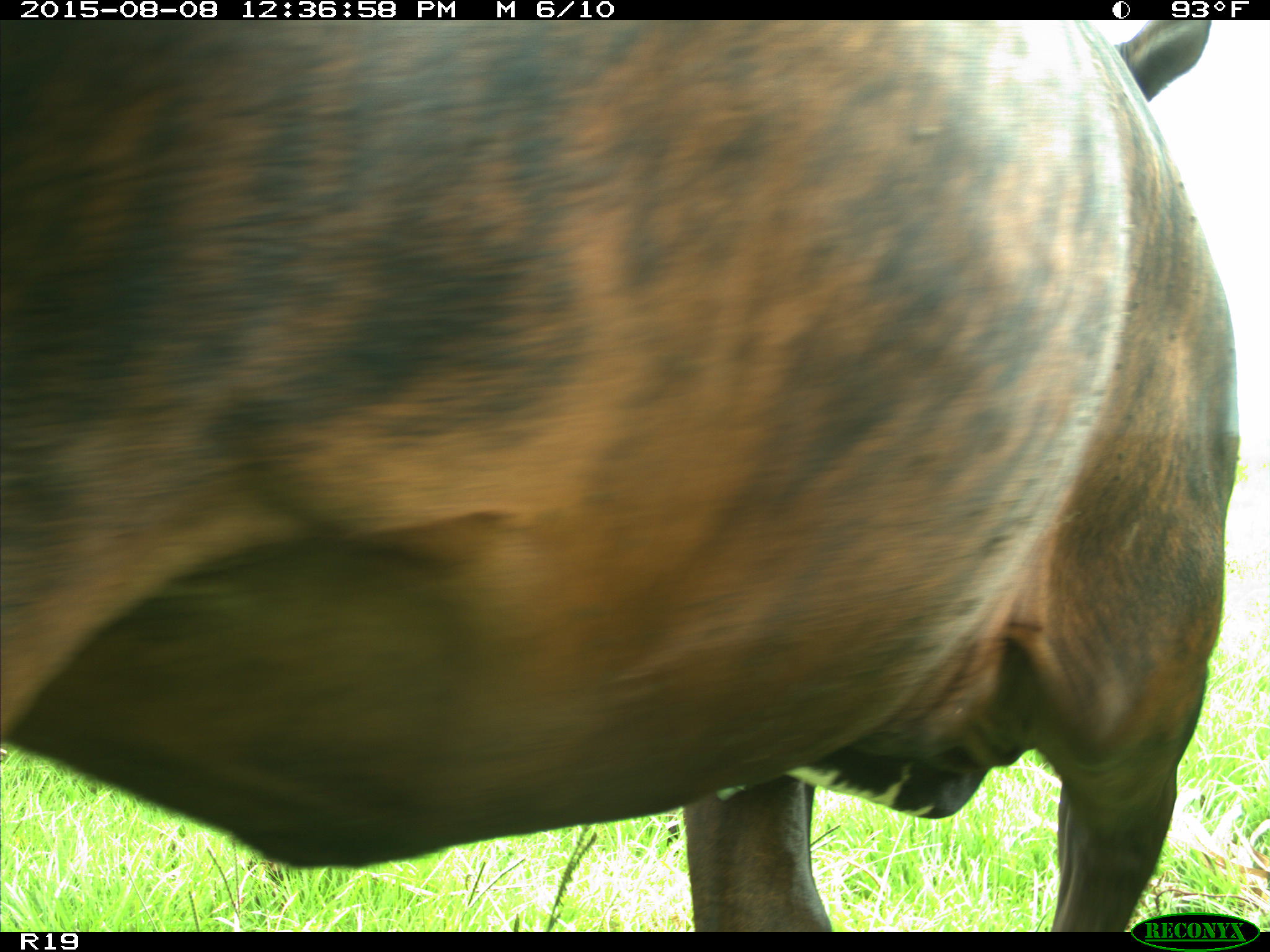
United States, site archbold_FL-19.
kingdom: Animalia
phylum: Chordata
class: Mammalia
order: Artiodactyla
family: Bovidae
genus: Bos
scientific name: Bos taurus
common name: domestic cow